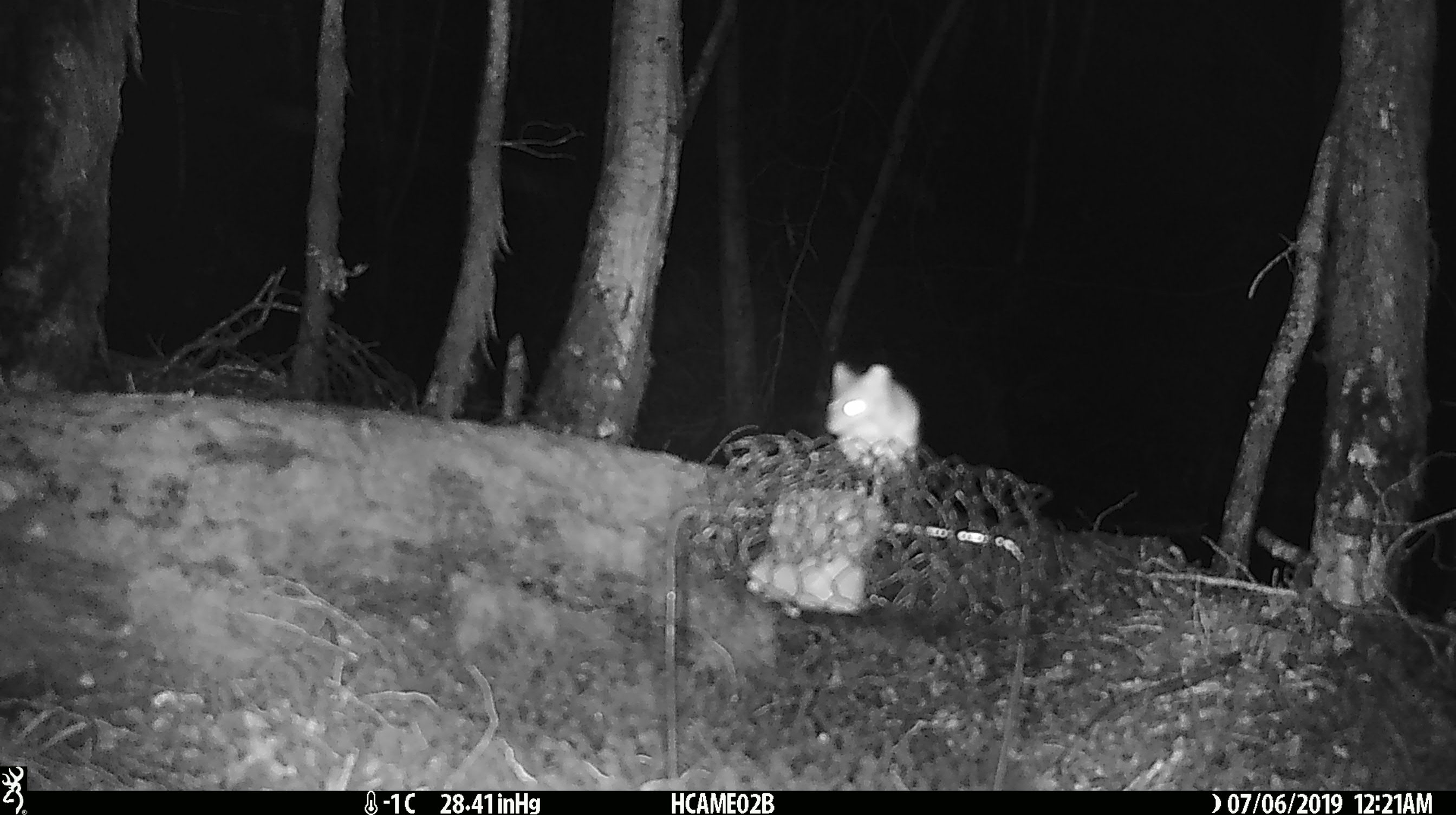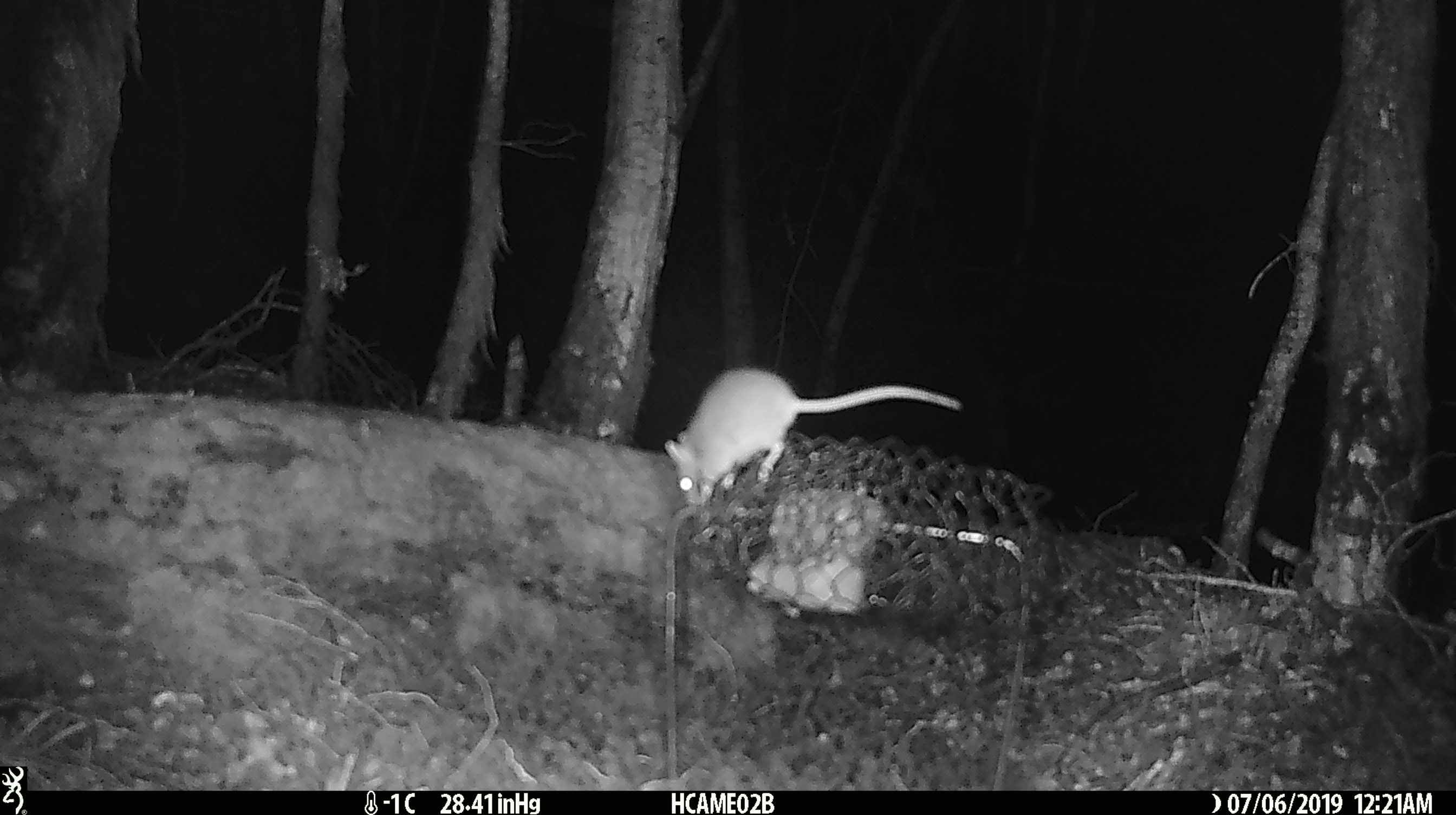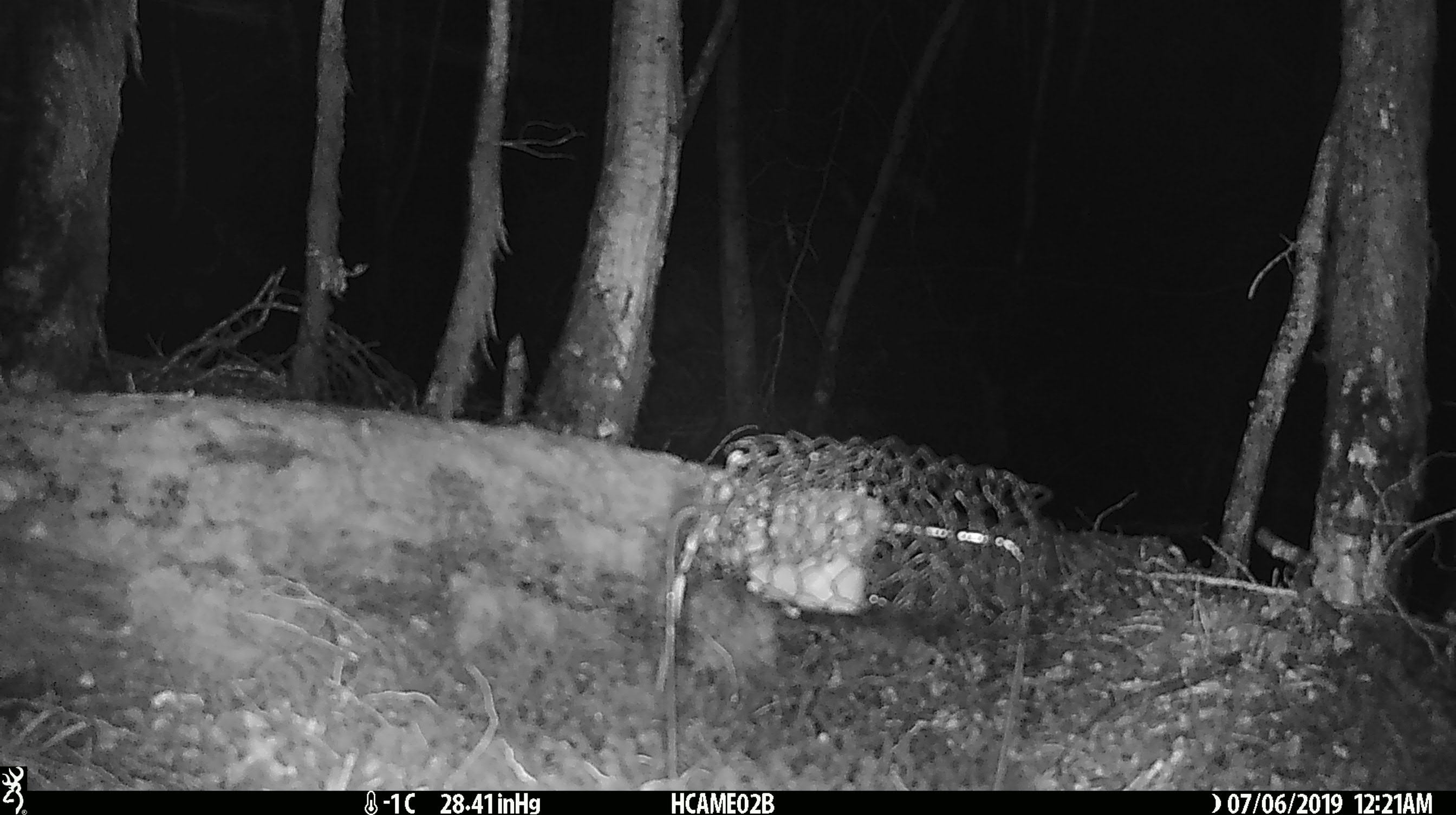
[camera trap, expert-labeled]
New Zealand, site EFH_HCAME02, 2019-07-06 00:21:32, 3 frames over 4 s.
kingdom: Animalia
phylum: Chordata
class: Mammalia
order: Rodentia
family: Muridae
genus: Mus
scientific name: Mus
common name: mouse